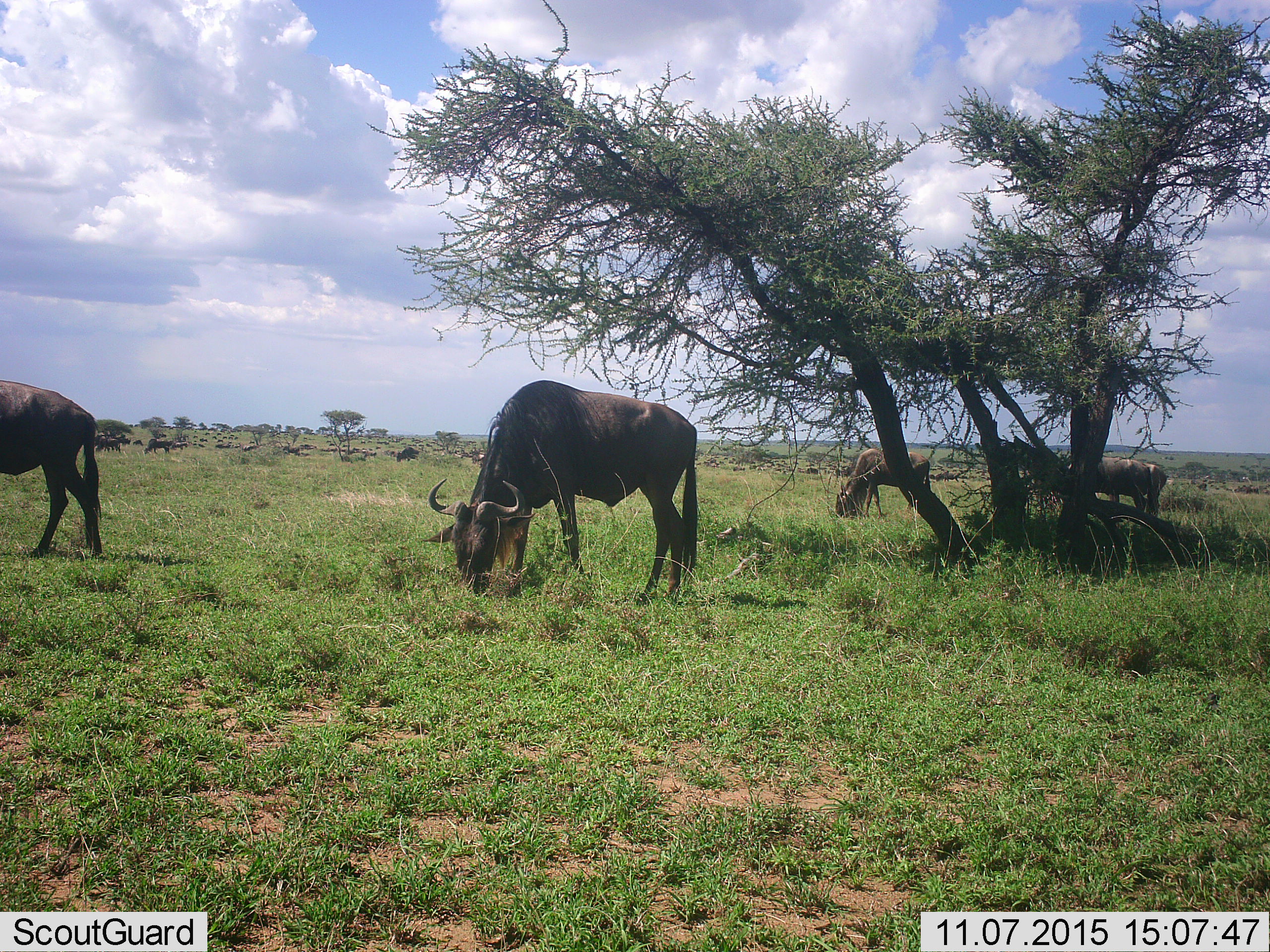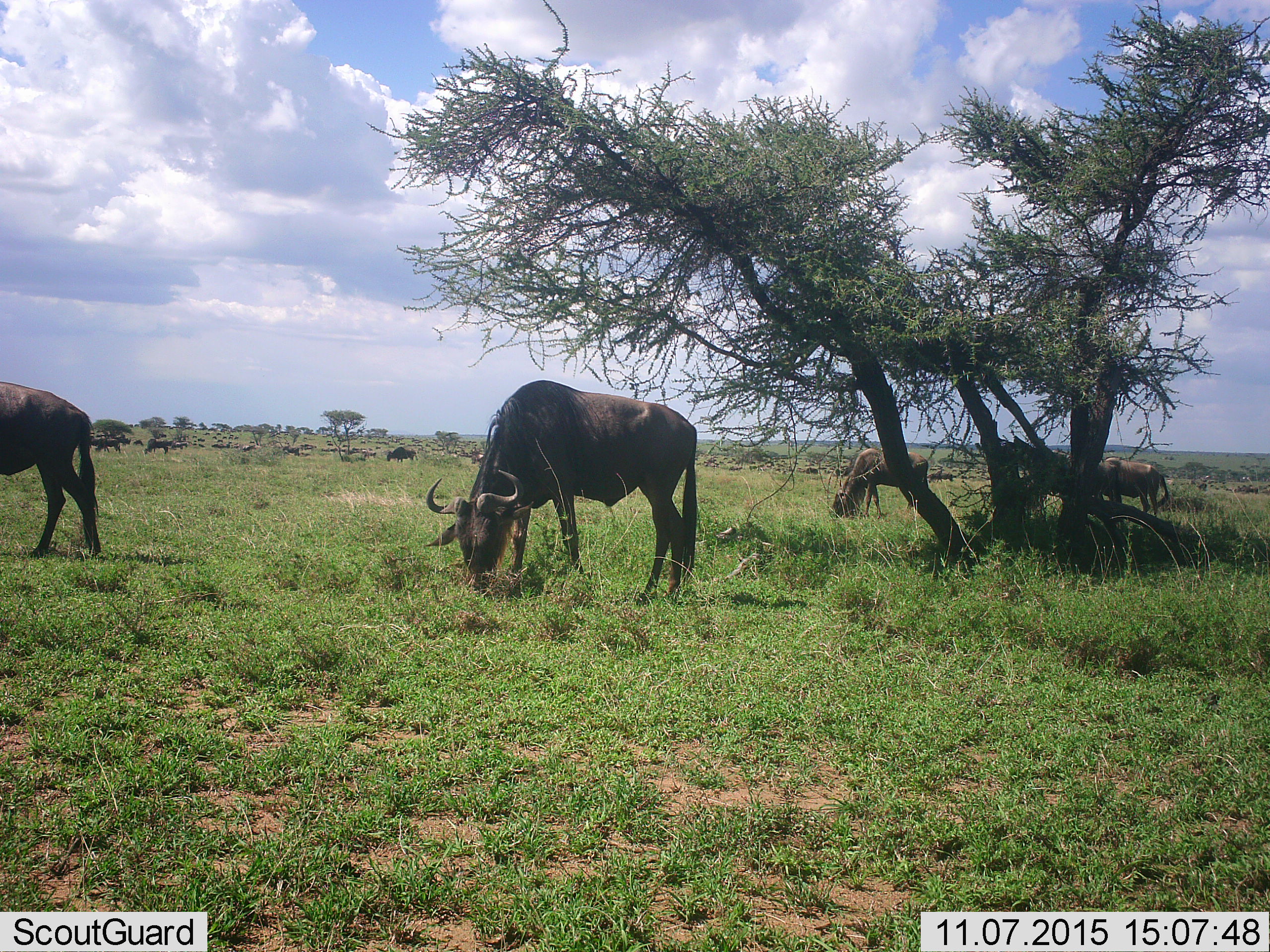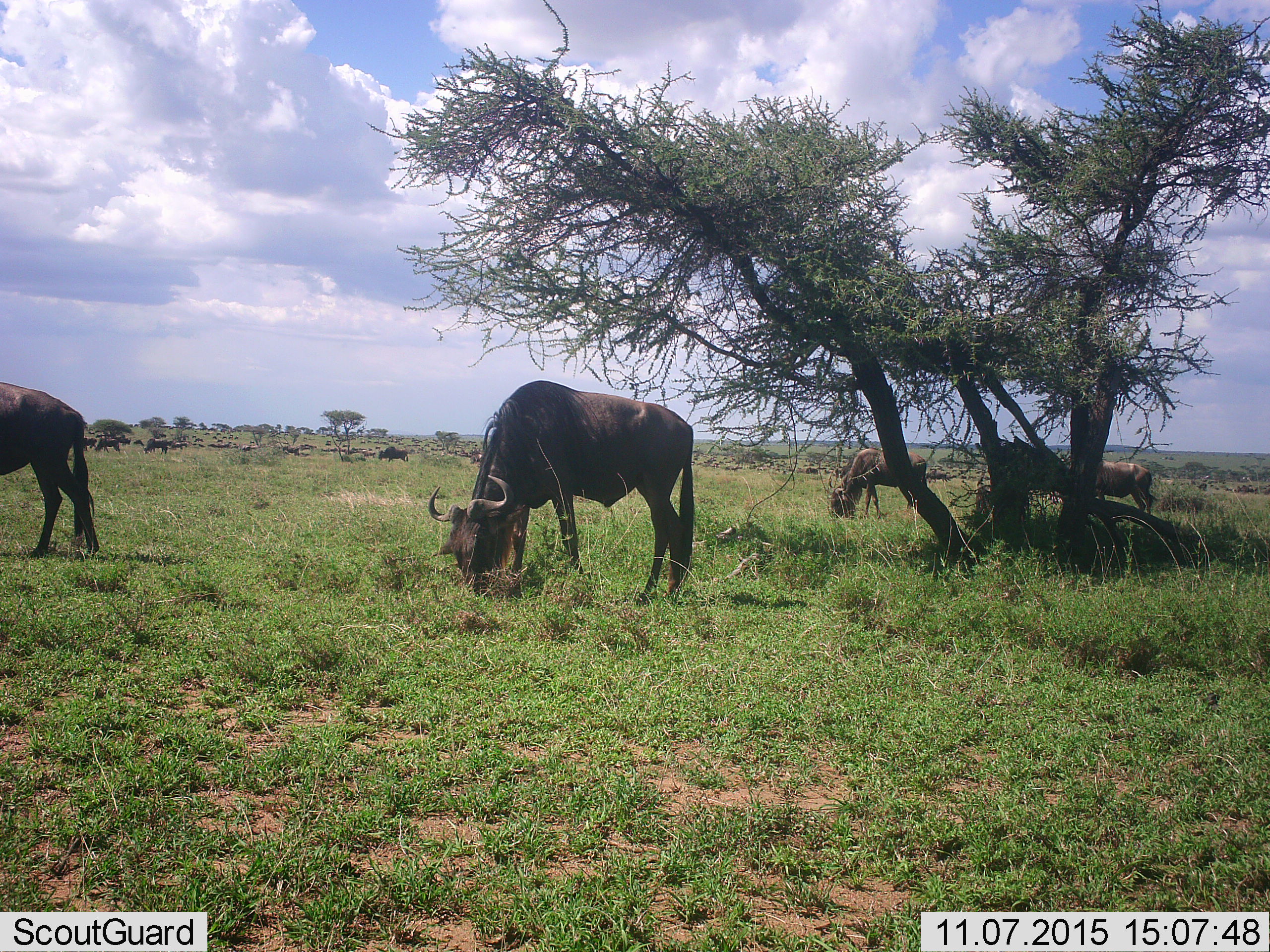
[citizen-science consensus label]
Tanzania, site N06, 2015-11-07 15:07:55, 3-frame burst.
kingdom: Animalia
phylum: Chordata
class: Mammalia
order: Artiodactyla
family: Bovidae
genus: Connochaetes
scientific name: Connochaetes taurinus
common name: blue wildebeest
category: wildebeest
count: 51+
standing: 71%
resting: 14%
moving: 71%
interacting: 14%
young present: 0%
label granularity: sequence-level